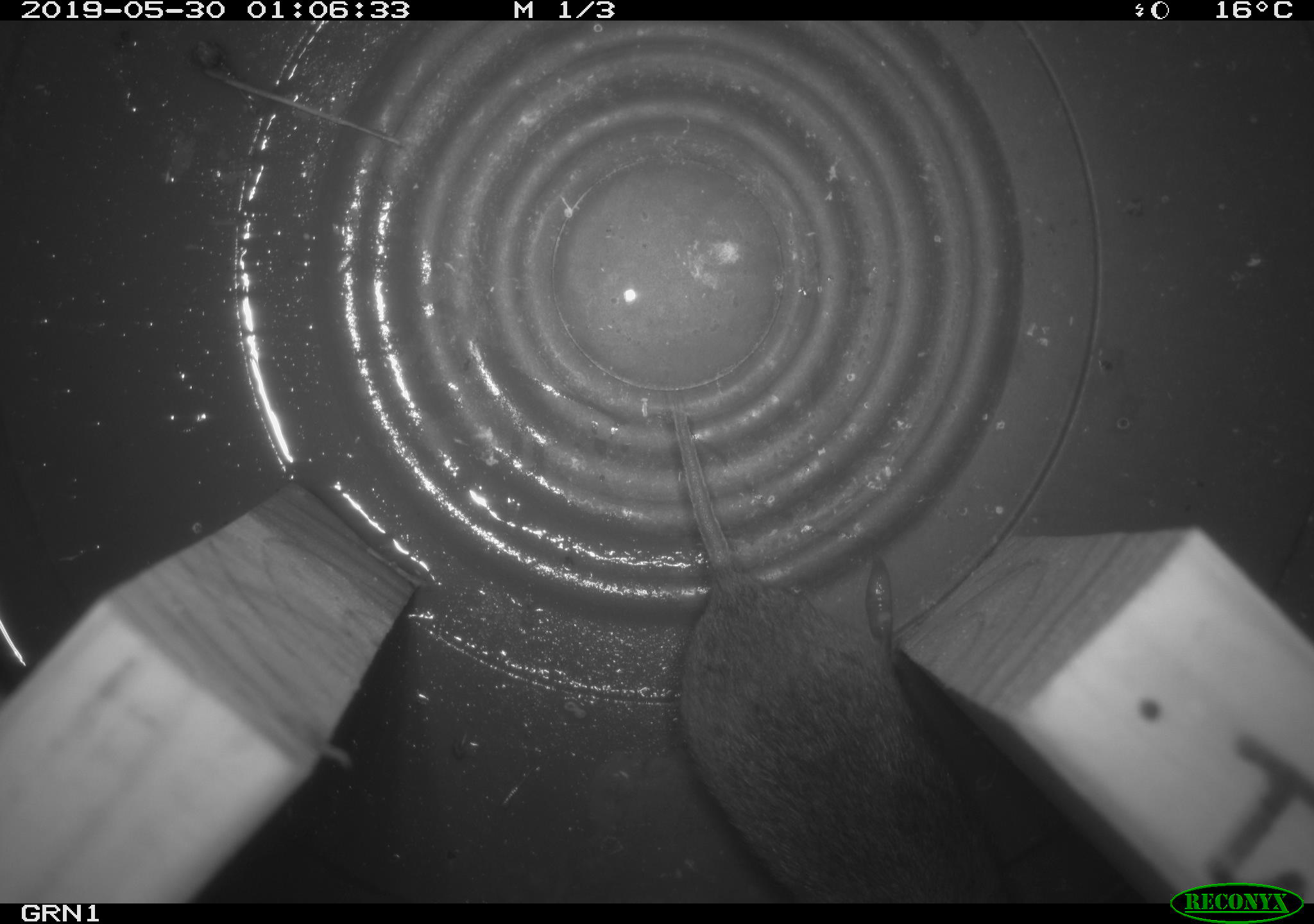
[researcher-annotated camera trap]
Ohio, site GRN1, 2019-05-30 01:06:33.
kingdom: Animalia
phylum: Chordata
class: Mammalia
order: Rodentia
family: Cricetidae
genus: Microtus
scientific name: Microtus pennsylvanicus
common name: meadow vole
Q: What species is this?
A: Meadow vole (Microtus pennsylvanicus).